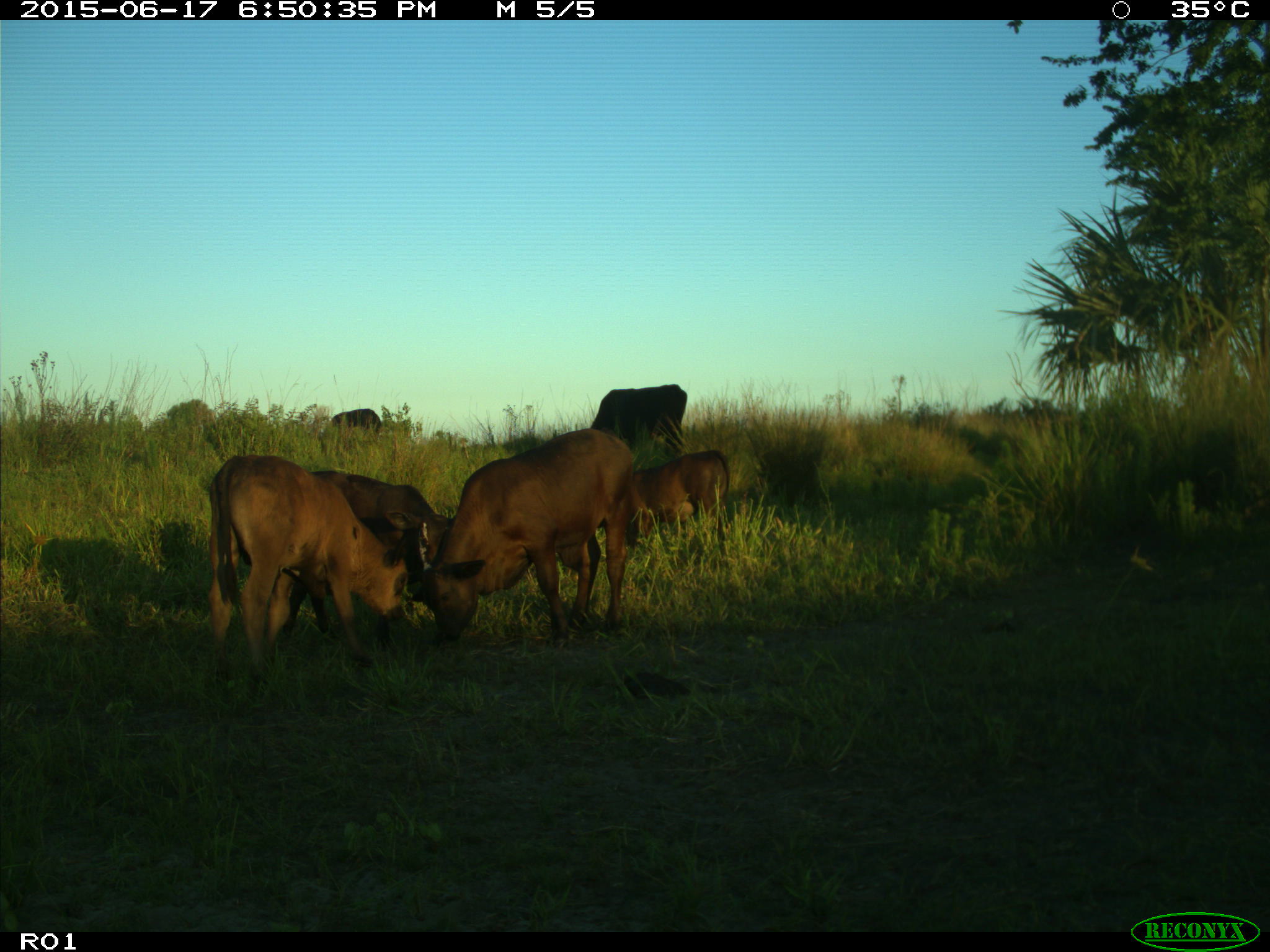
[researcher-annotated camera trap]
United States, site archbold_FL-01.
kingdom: Animalia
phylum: Chordata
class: Mammalia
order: Artiodactyla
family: Bovidae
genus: Bos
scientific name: Bos taurus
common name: domestic cow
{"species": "Bos taurus (domestic cow)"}